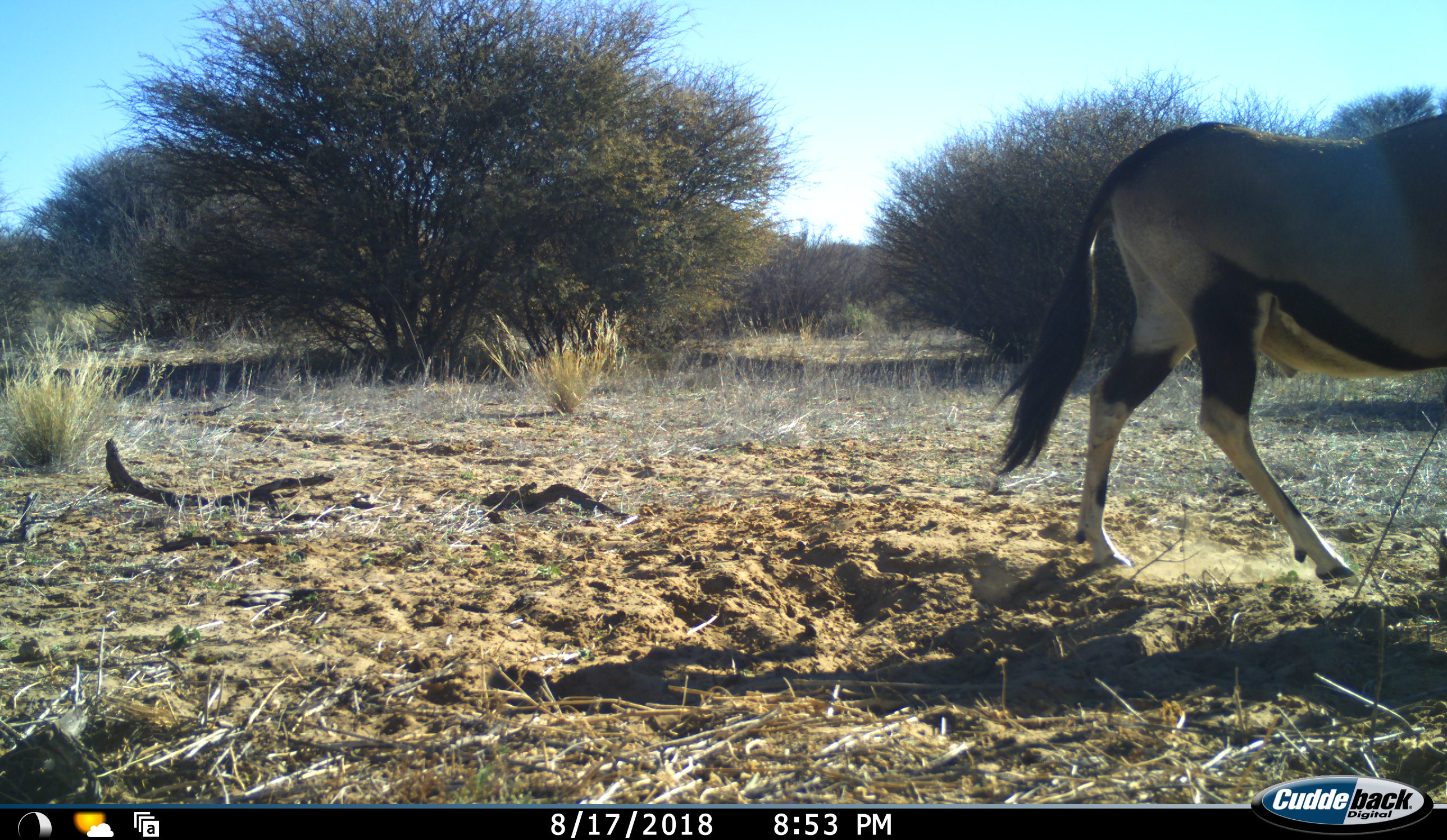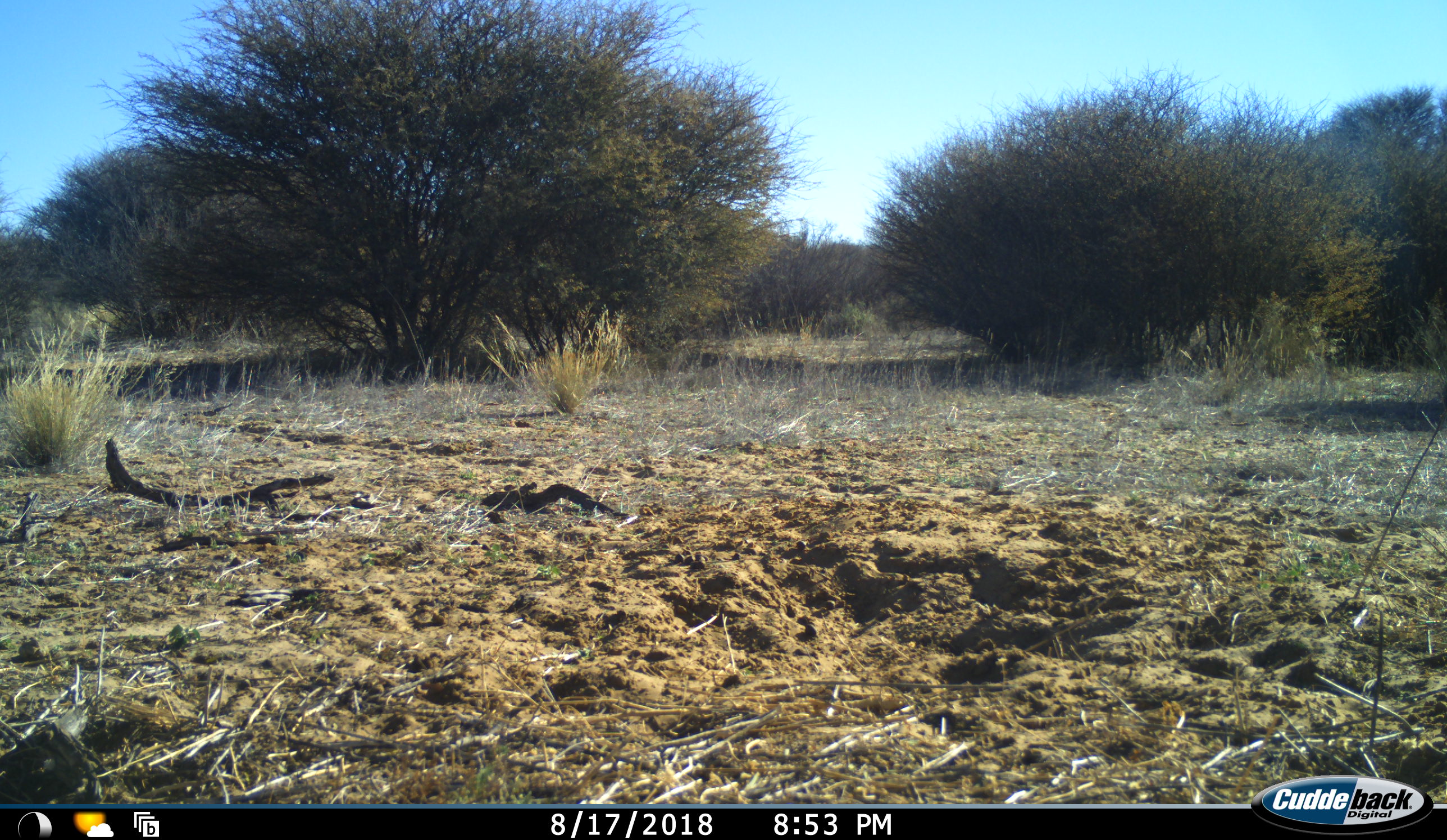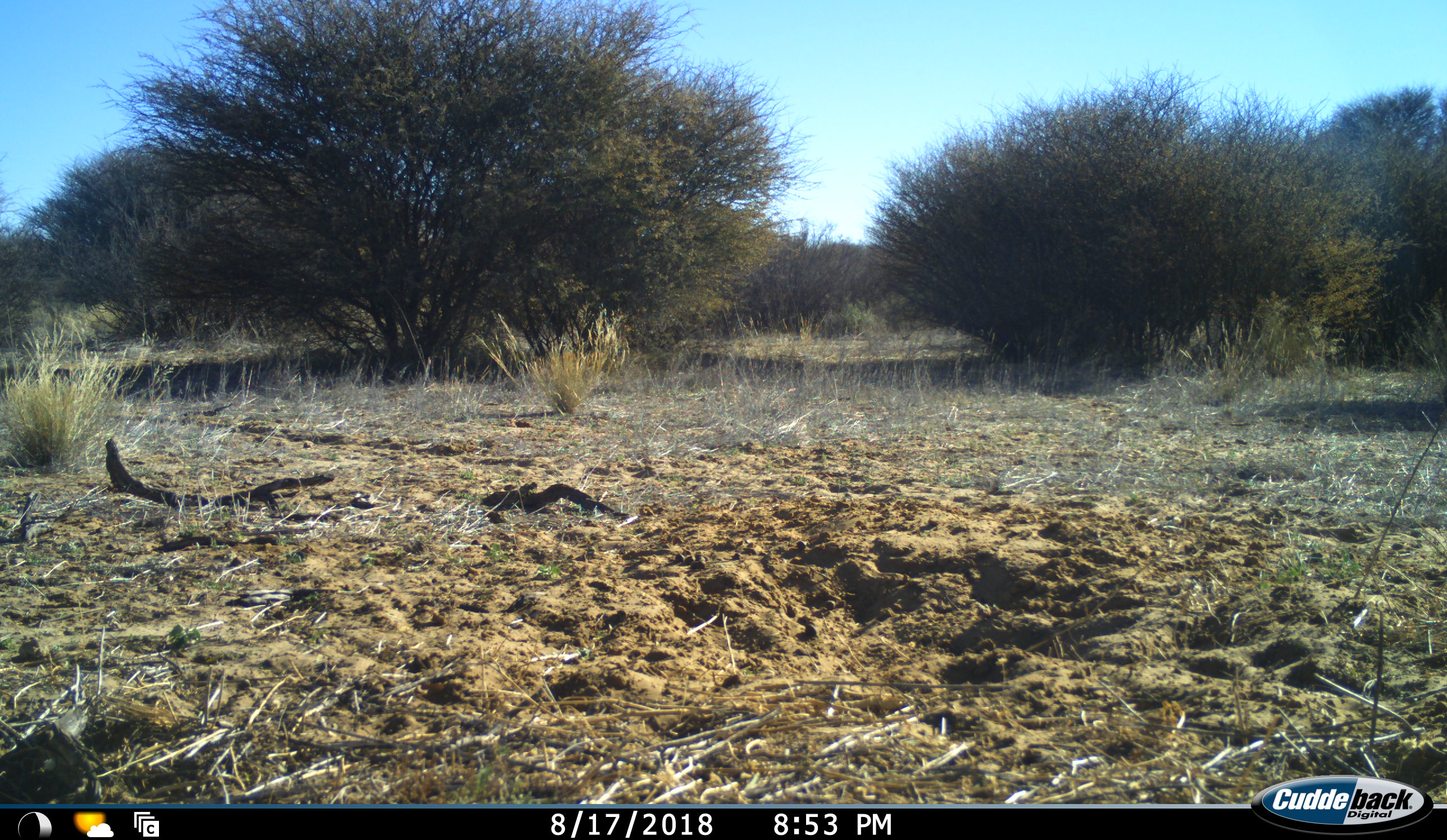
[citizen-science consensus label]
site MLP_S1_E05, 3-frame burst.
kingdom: Animalia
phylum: Chordata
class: Mammalia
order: Artiodactyla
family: Bovidae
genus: Oryx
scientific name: Oryx gazella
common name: gemsbok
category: oryx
Oryx (gemsbok) (Oryx gazella), count 1. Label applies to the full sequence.